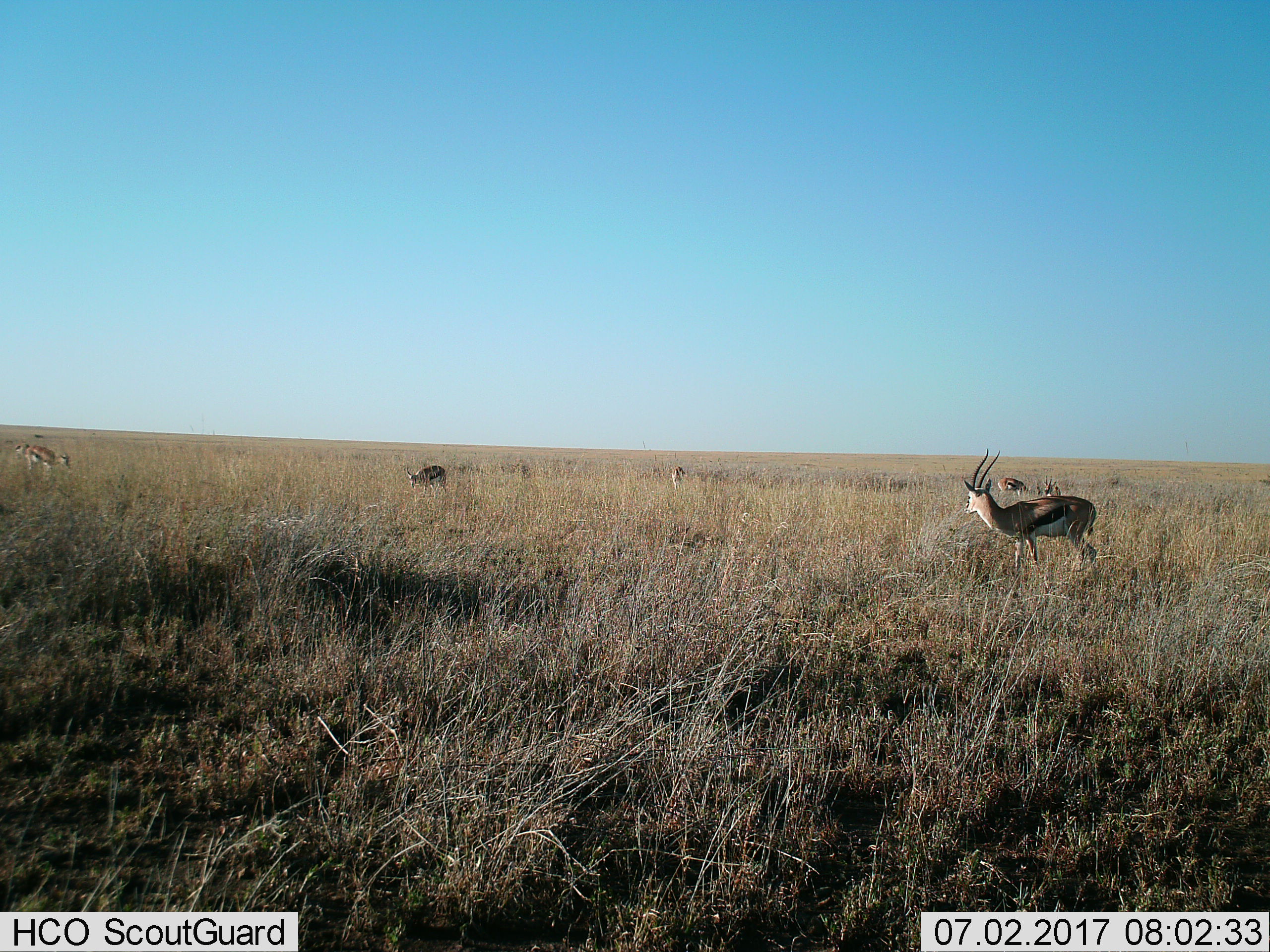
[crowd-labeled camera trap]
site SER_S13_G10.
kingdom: Animalia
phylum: Chordata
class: Mammalia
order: Artiodactyla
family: Bovidae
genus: Eudorcas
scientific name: Eudorcas thomsonii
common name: thomson's gazelle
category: gazellethomsons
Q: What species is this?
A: Gazellethomsons (thomson's gazelle) (Eudorcas thomsonii).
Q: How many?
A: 6.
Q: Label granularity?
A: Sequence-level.